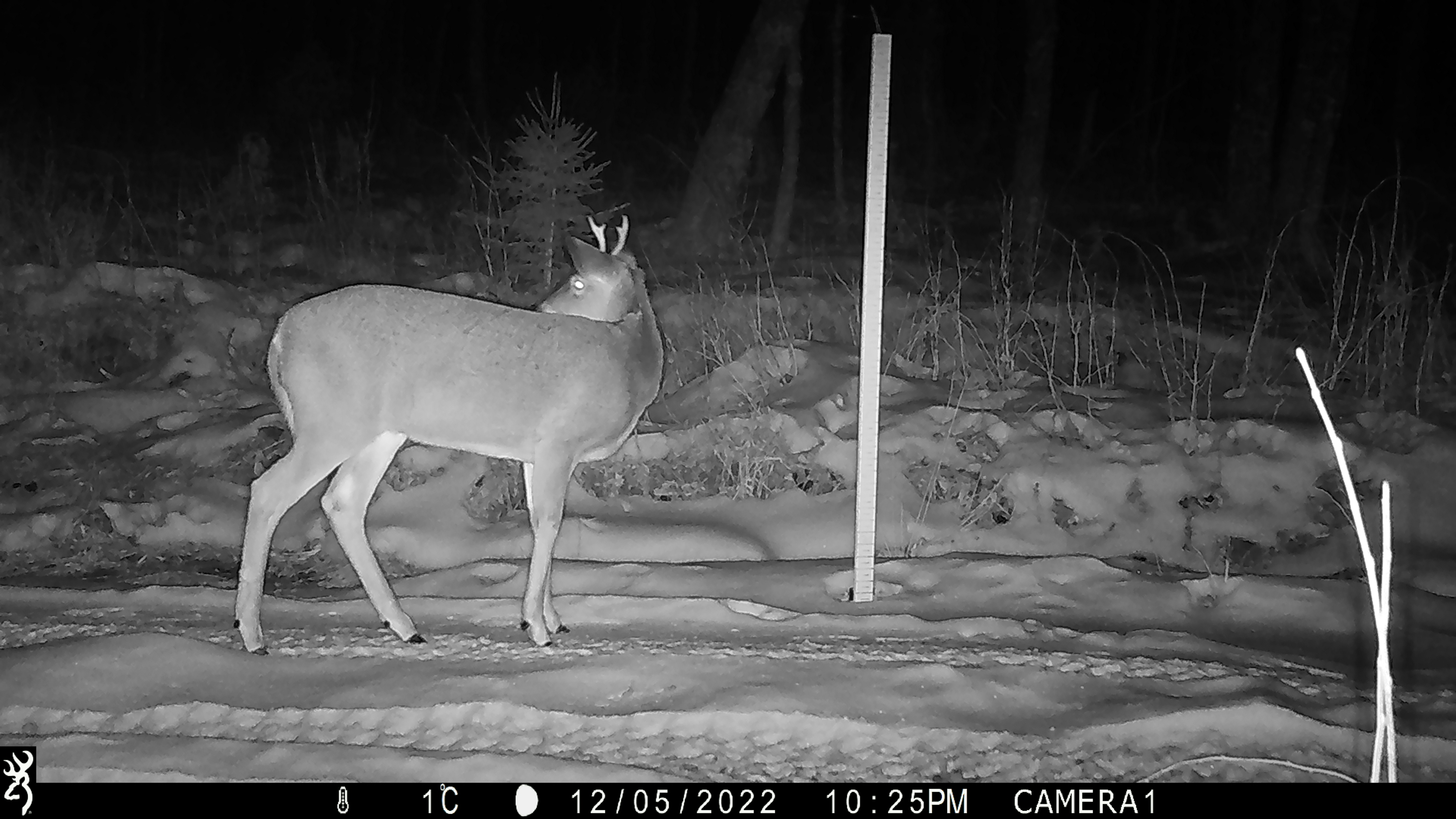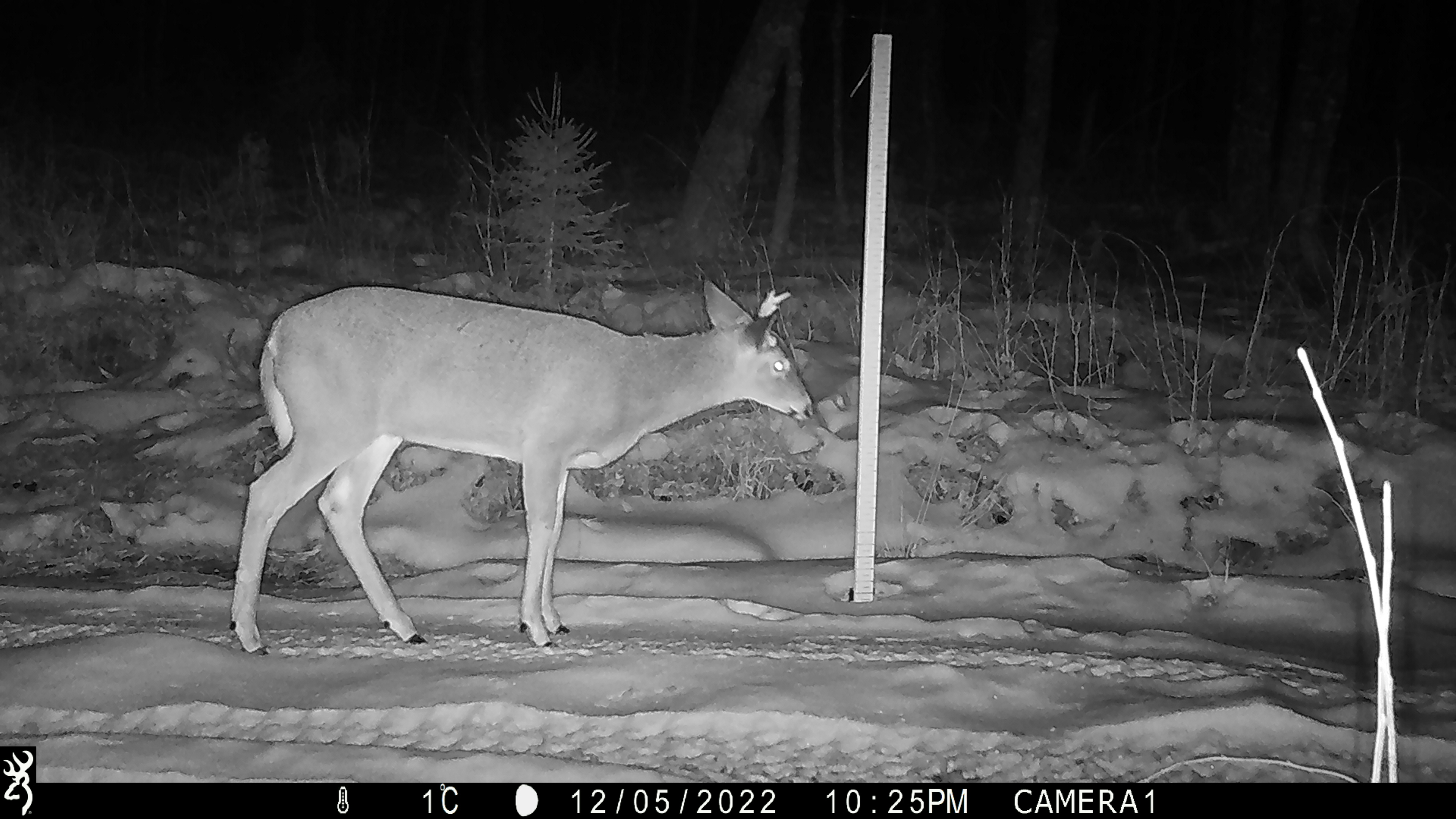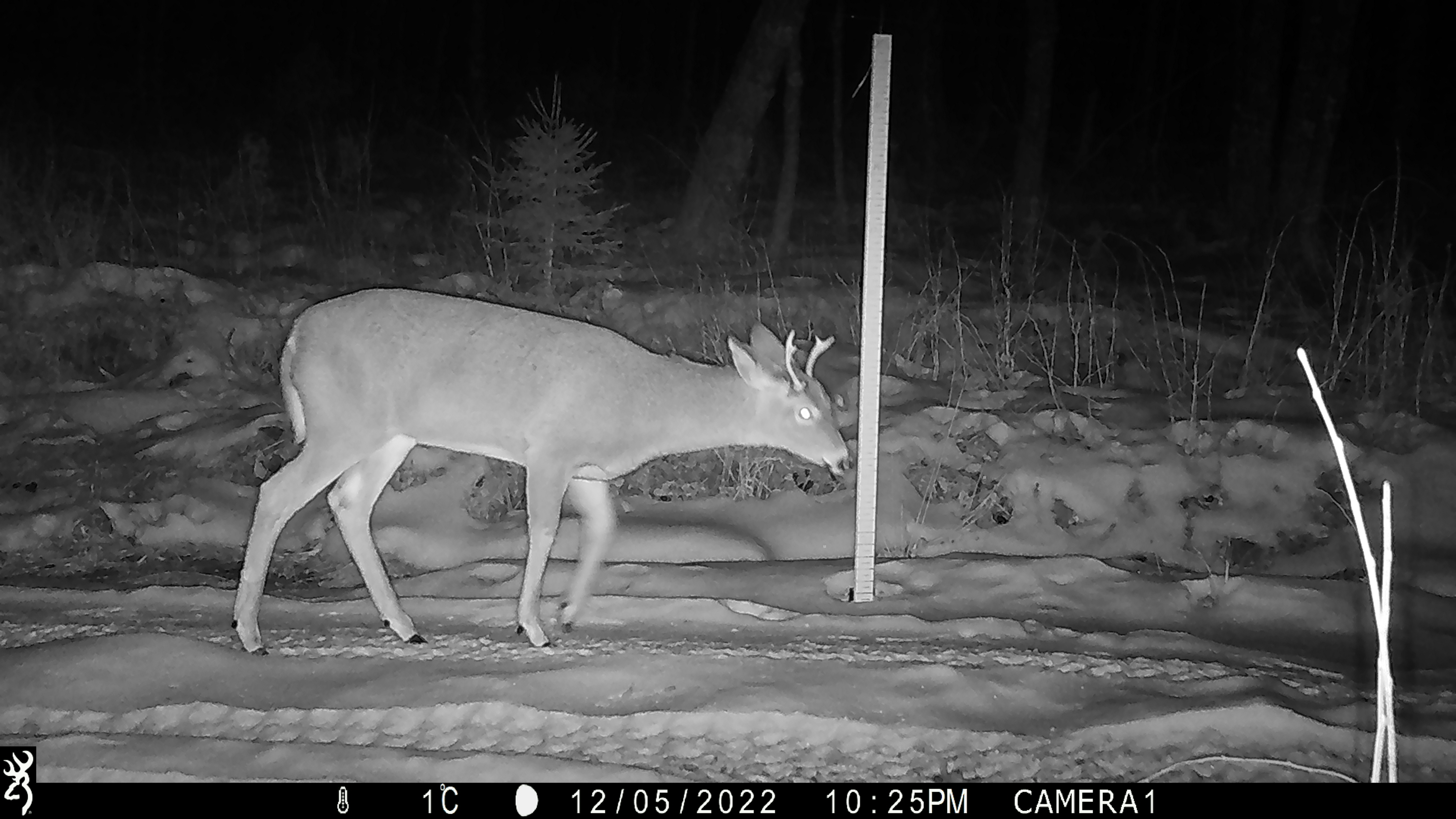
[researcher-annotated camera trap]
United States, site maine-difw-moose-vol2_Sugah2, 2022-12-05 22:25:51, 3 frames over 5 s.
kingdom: Animalia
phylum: Chordata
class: Mammalia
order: Artiodactyla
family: Cervidae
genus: Odocoileus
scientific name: Odocoileus virginianus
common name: white-tailed deer